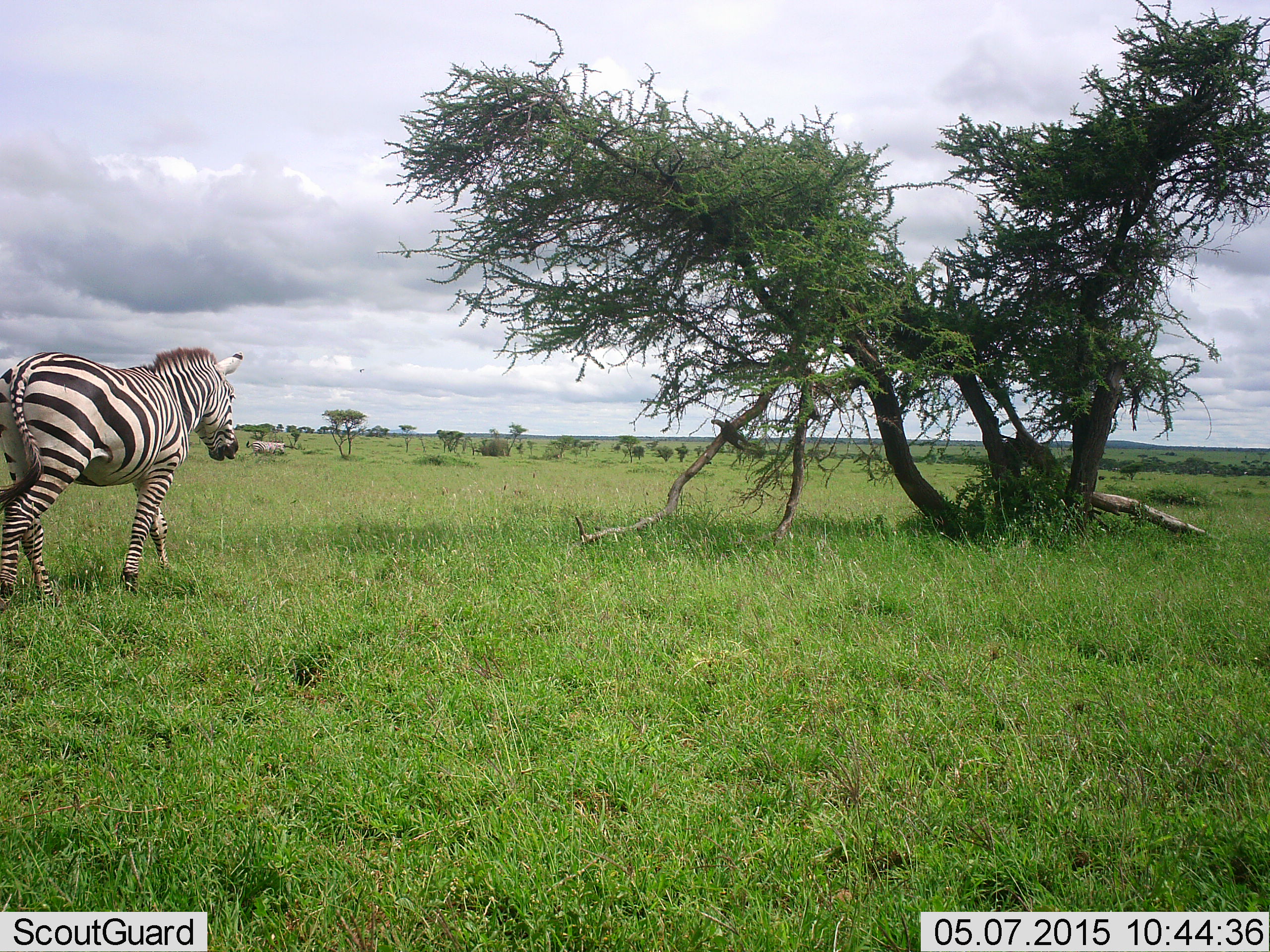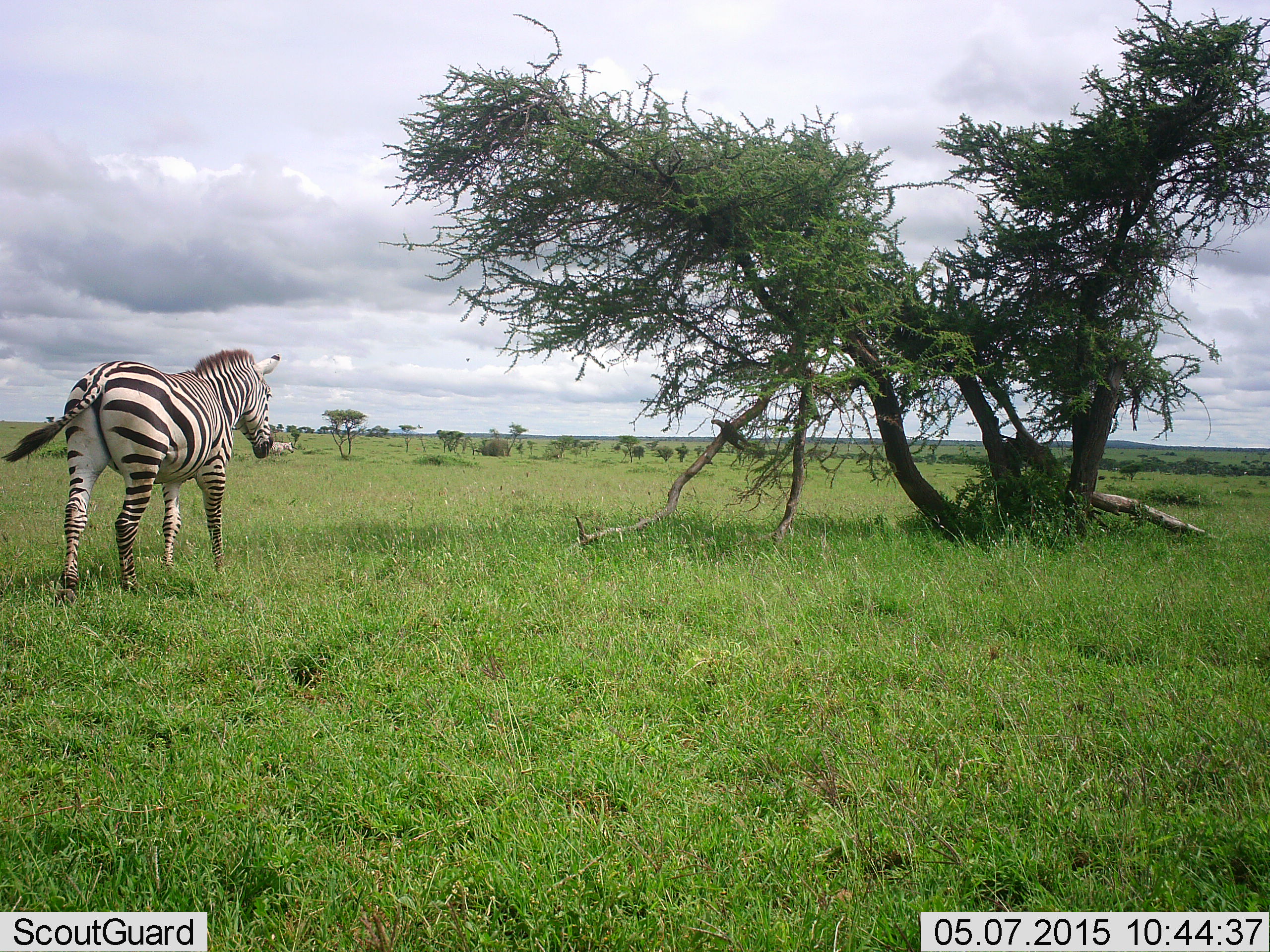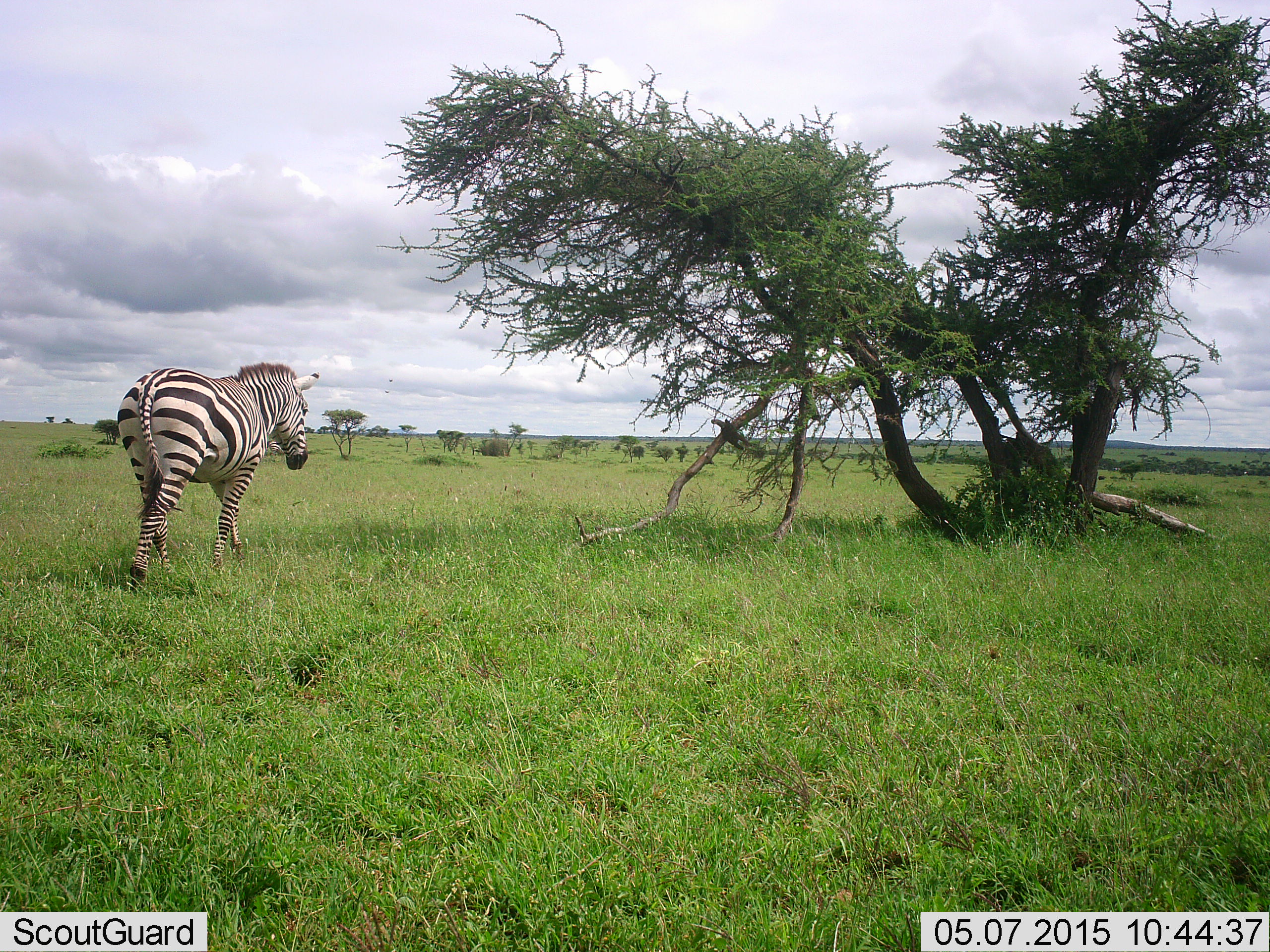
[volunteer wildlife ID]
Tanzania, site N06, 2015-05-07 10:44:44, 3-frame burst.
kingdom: Animalia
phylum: Chordata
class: Mammalia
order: Perissodactyla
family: Equidae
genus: Equus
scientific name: Equus quagga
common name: plains zebra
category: zebra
Zebra (plains zebra) (Equus quagga), count 1. Behavior (volunteer vote fractions): standing 0%, resting 0%, moving 100%, interacting 0%. Young present (vote fraction): 0%. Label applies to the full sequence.